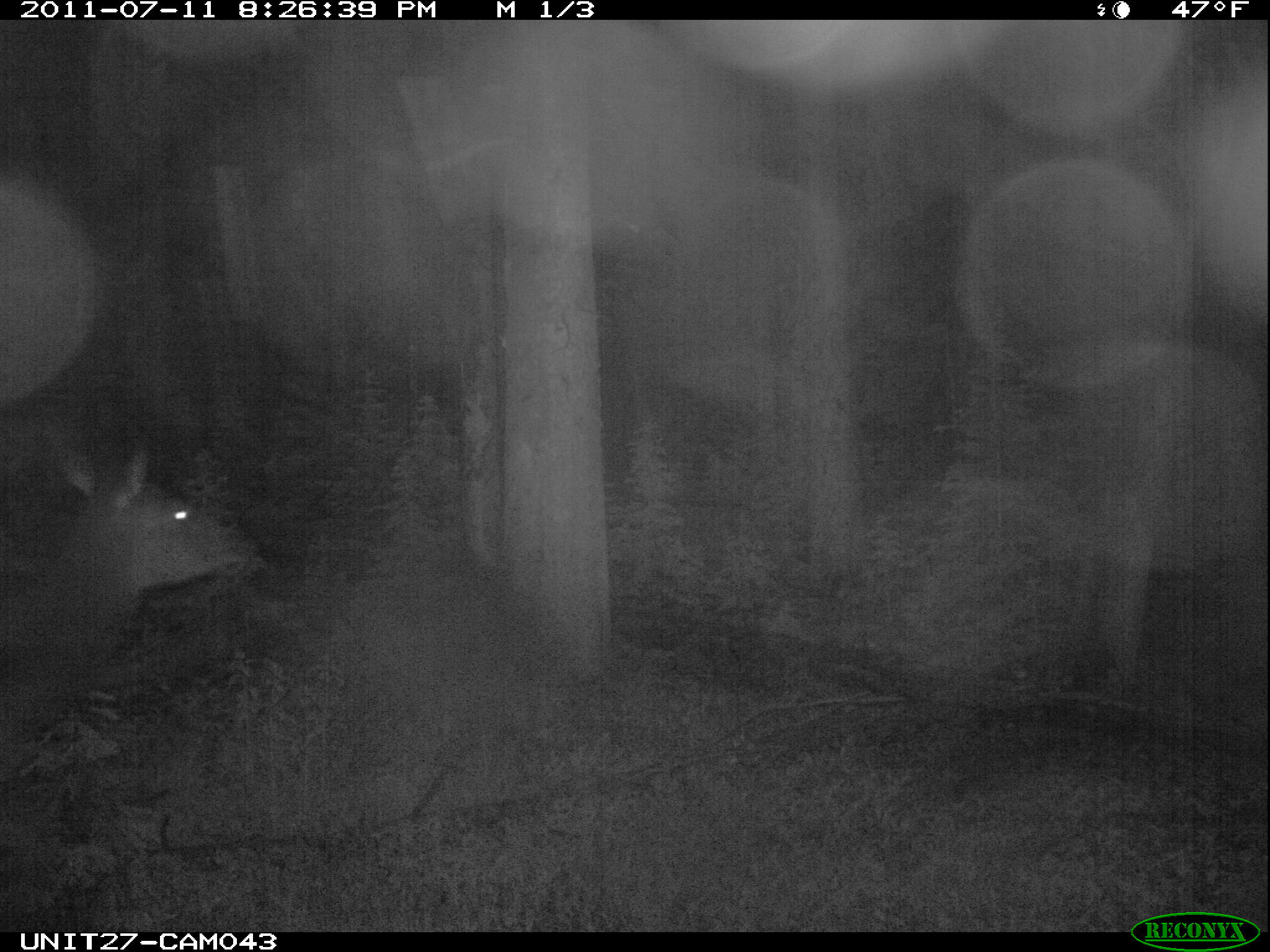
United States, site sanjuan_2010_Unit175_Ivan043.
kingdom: Animalia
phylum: Chordata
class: Mammalia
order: Artiodactyla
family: Cervidae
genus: Cervus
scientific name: Cervus elaphus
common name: red deer